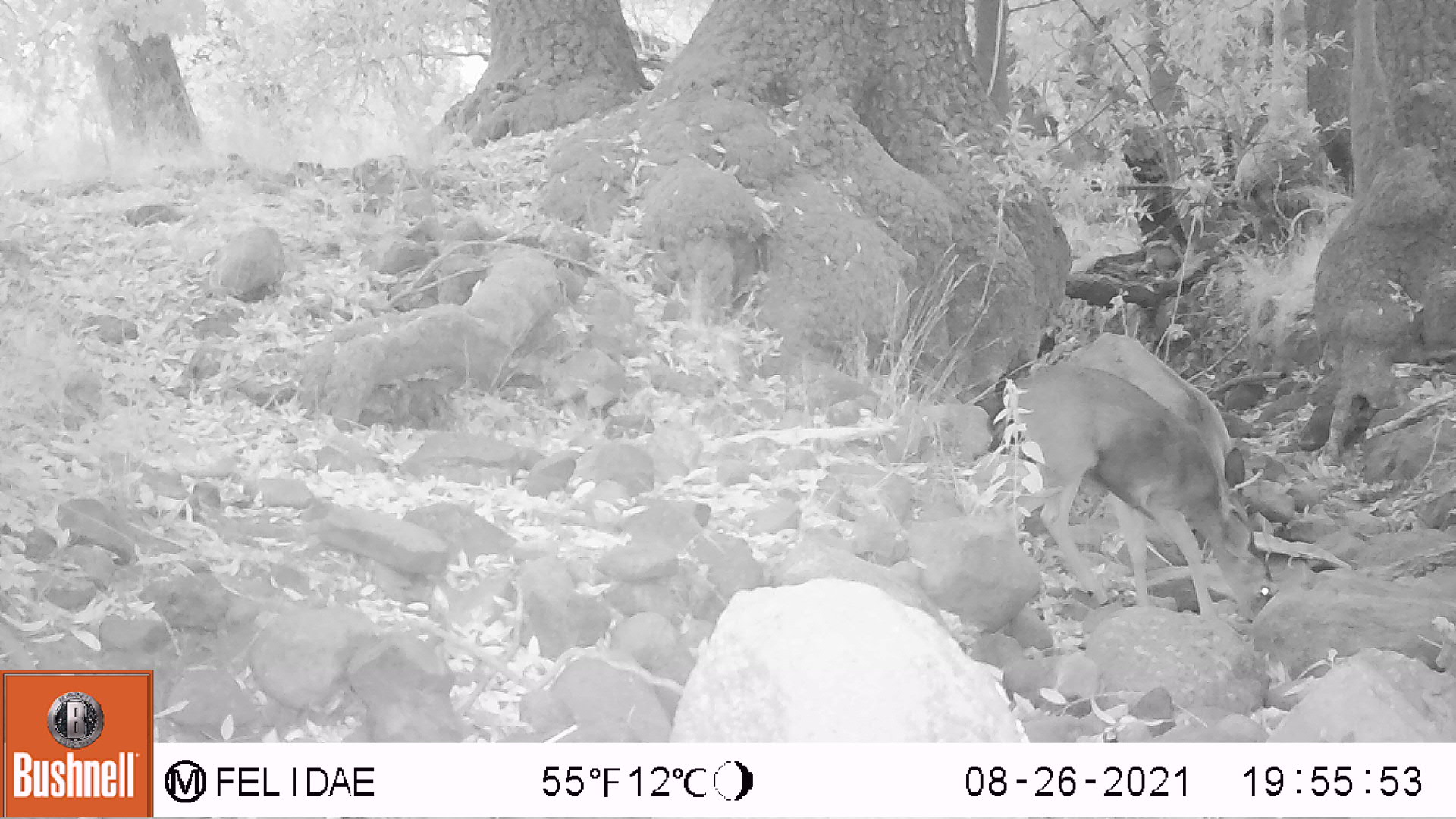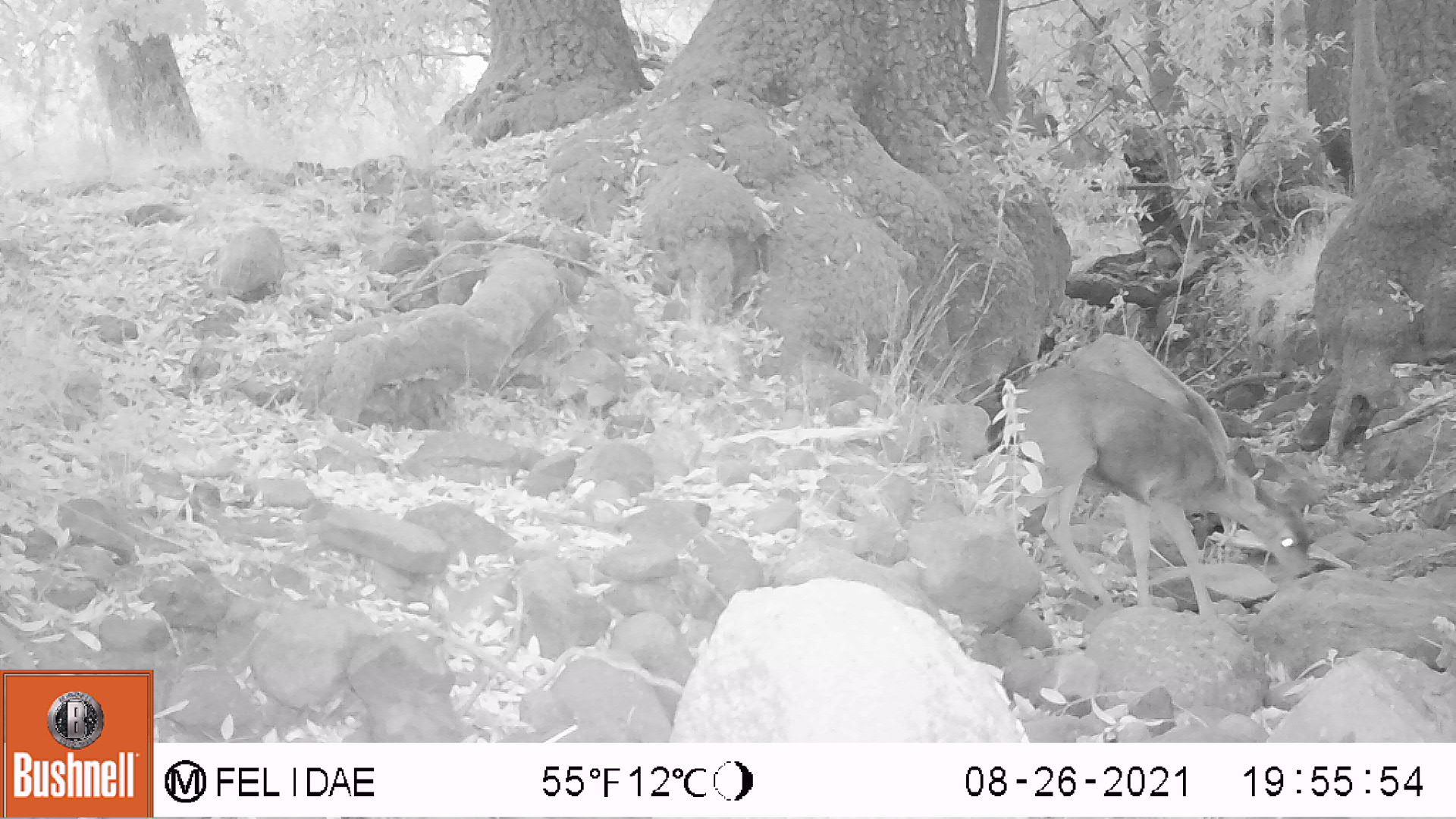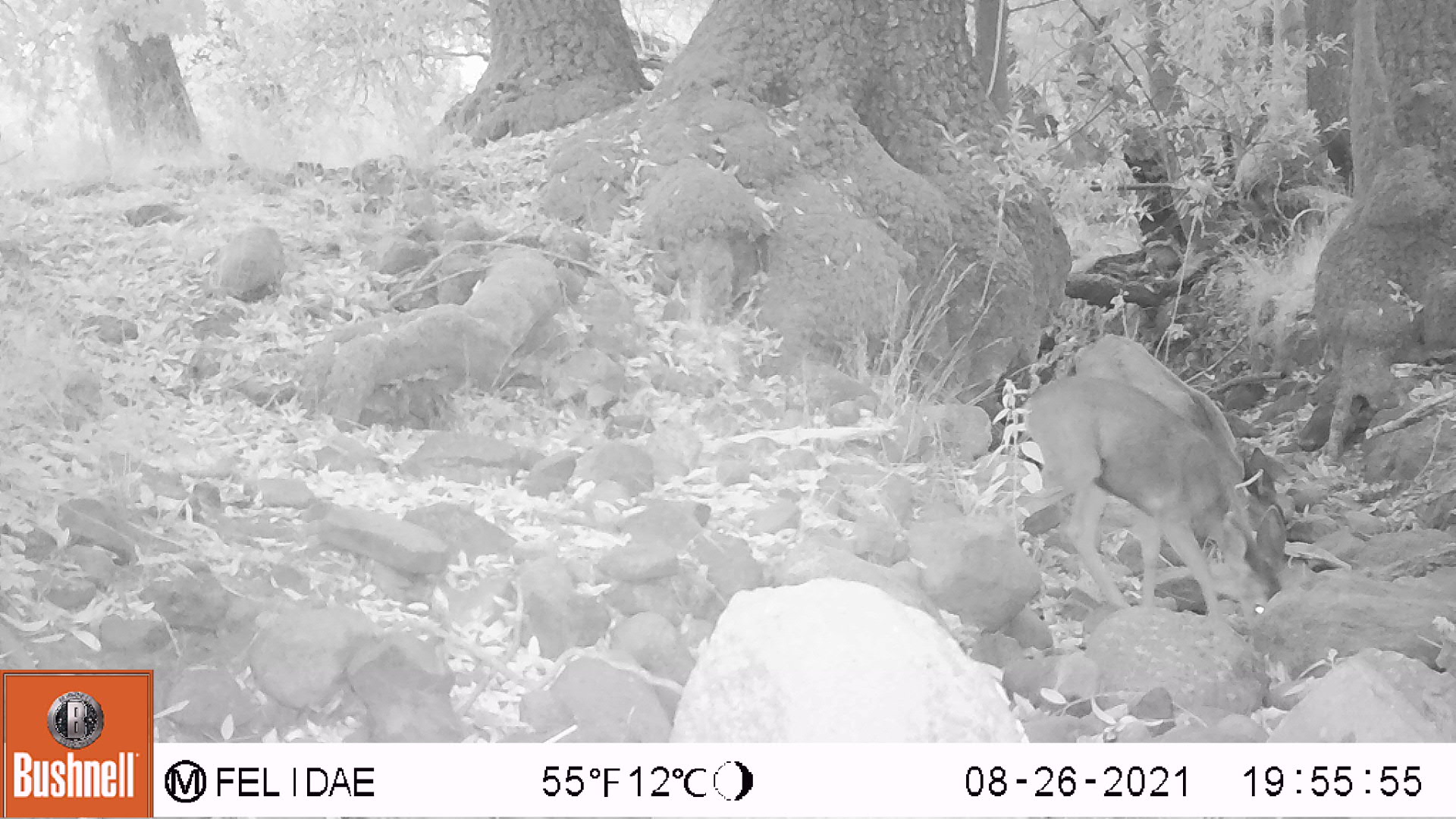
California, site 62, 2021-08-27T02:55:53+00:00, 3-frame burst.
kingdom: Animalia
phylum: Chordata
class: Mammalia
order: Artiodactyla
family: Cervidae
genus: Odocoileus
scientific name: Odocoileus hemionus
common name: mule deer